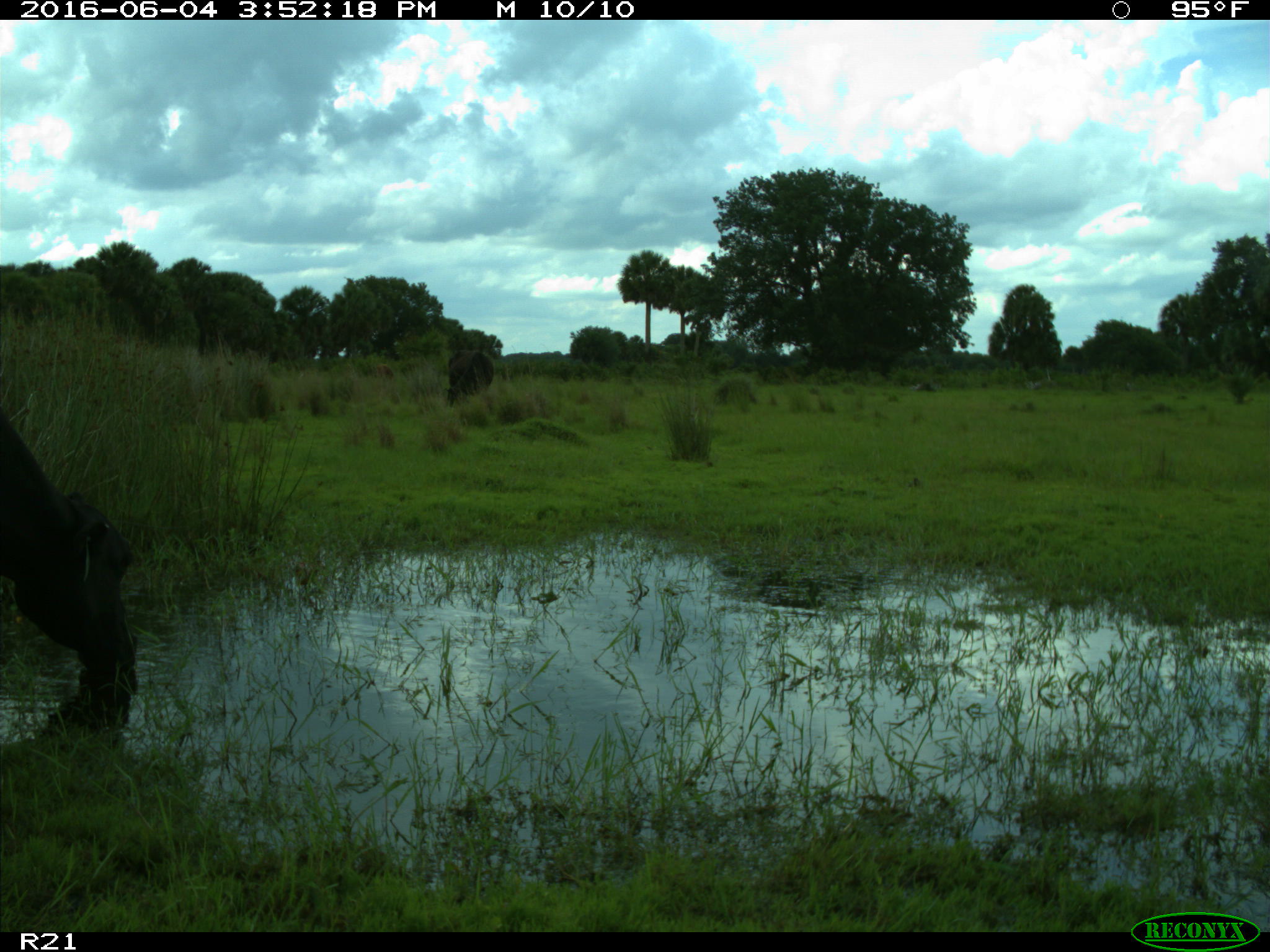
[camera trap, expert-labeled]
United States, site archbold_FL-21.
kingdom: Animalia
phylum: Chordata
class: Mammalia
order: Artiodactyla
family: Bovidae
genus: Bos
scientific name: Bos taurus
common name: domestic cow